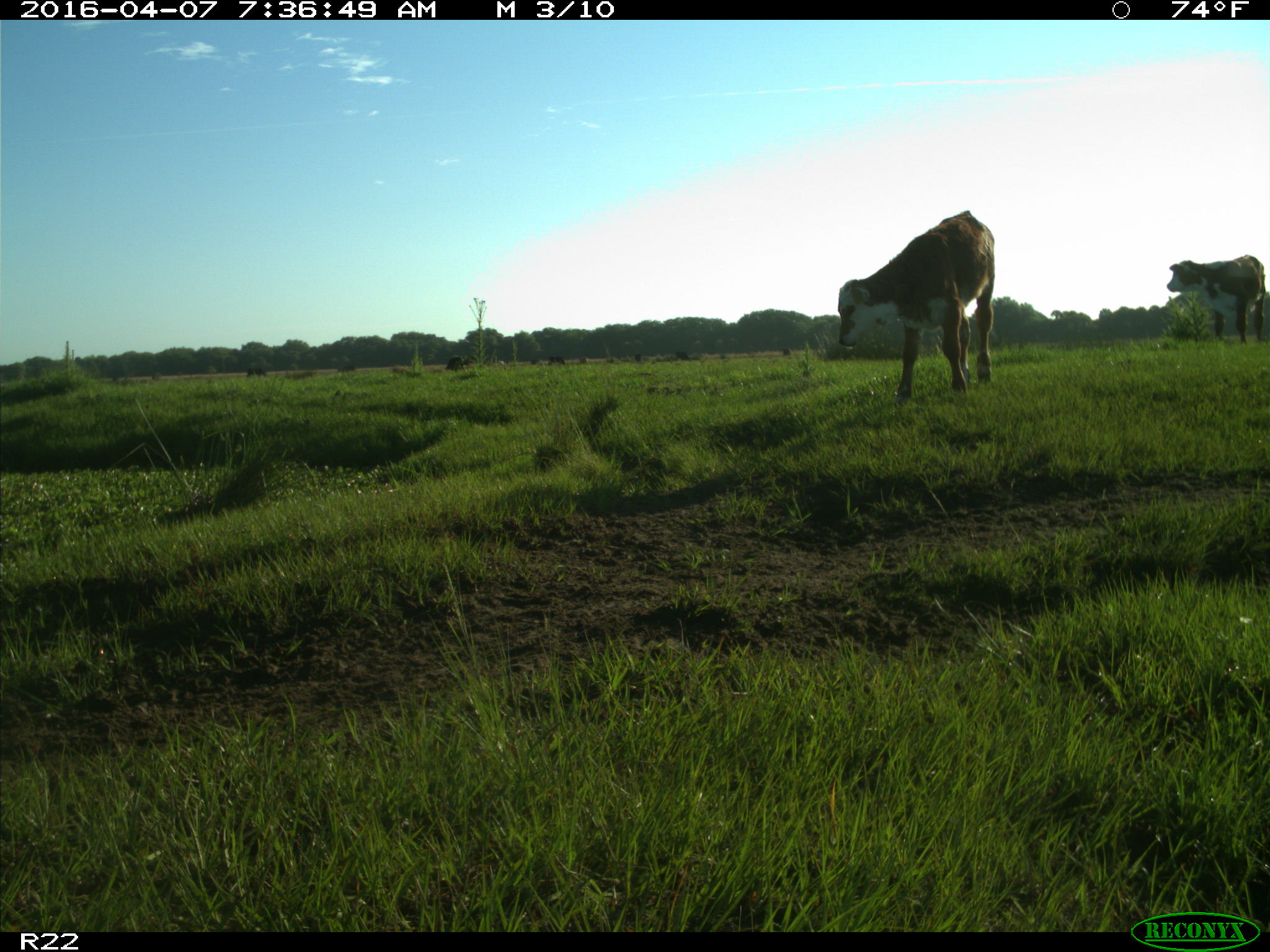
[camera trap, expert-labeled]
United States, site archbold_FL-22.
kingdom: Animalia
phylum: Chordata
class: Mammalia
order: Artiodactyla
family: Bovidae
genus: Bos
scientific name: Bos taurus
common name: domestic cow